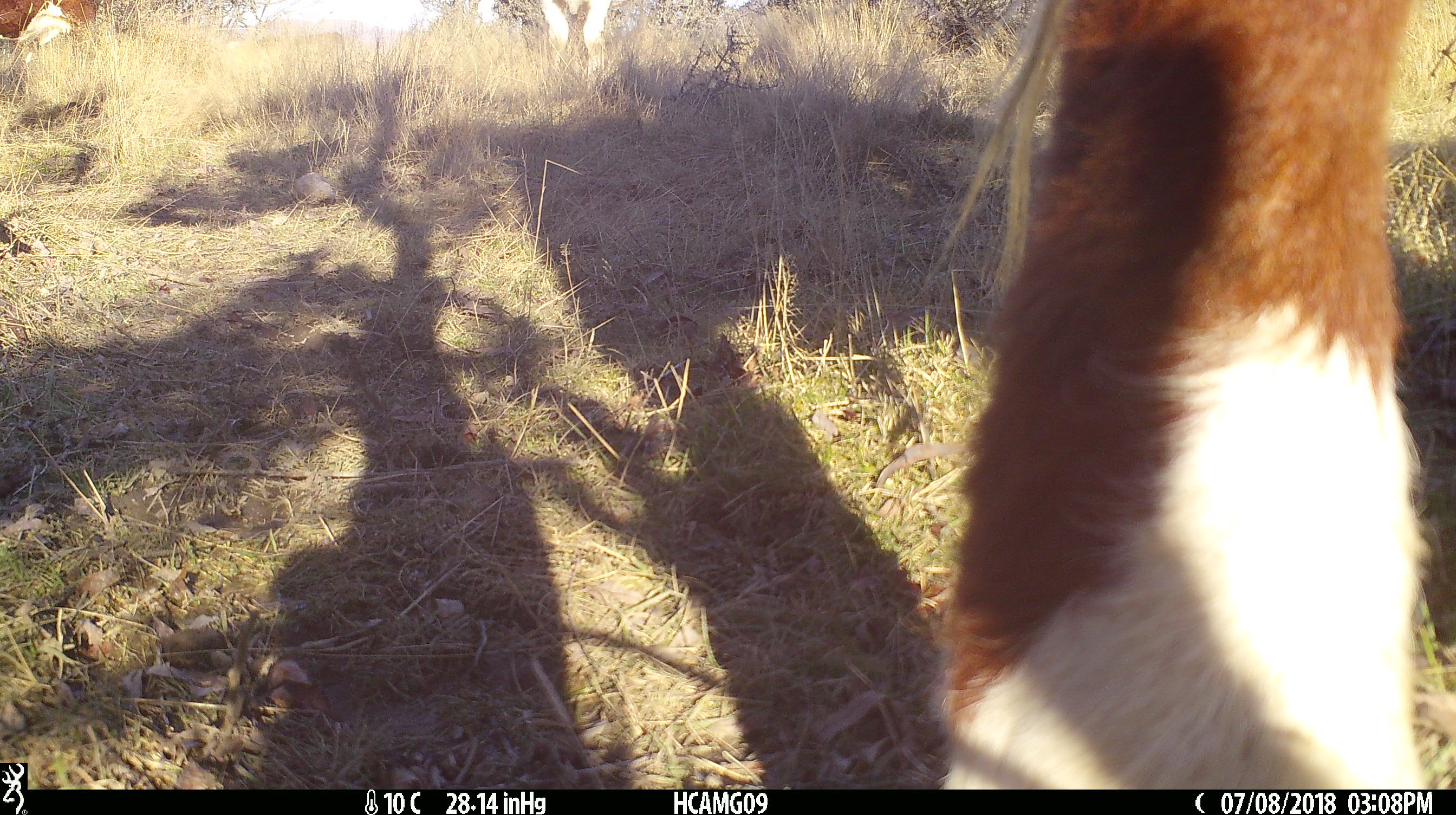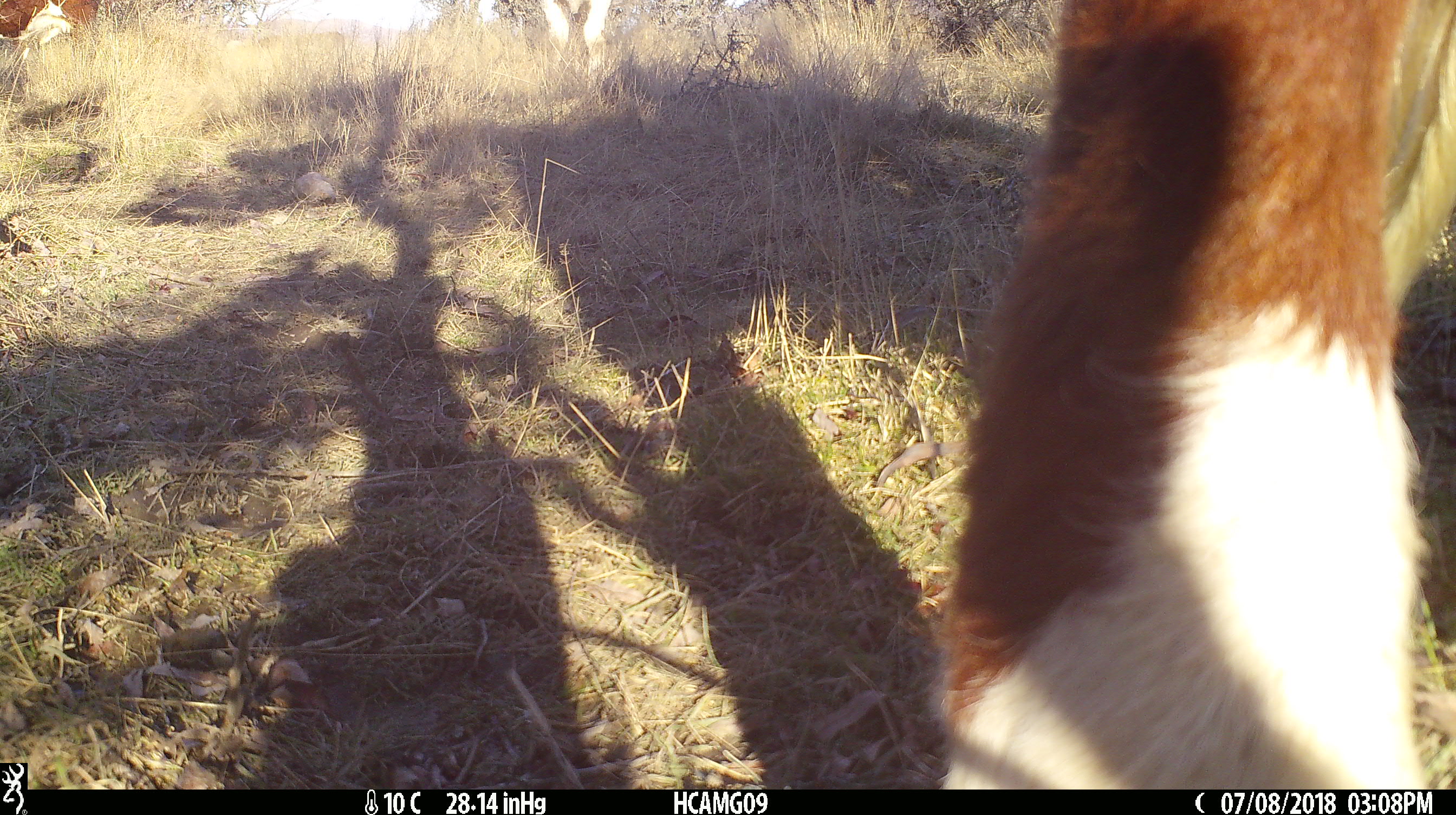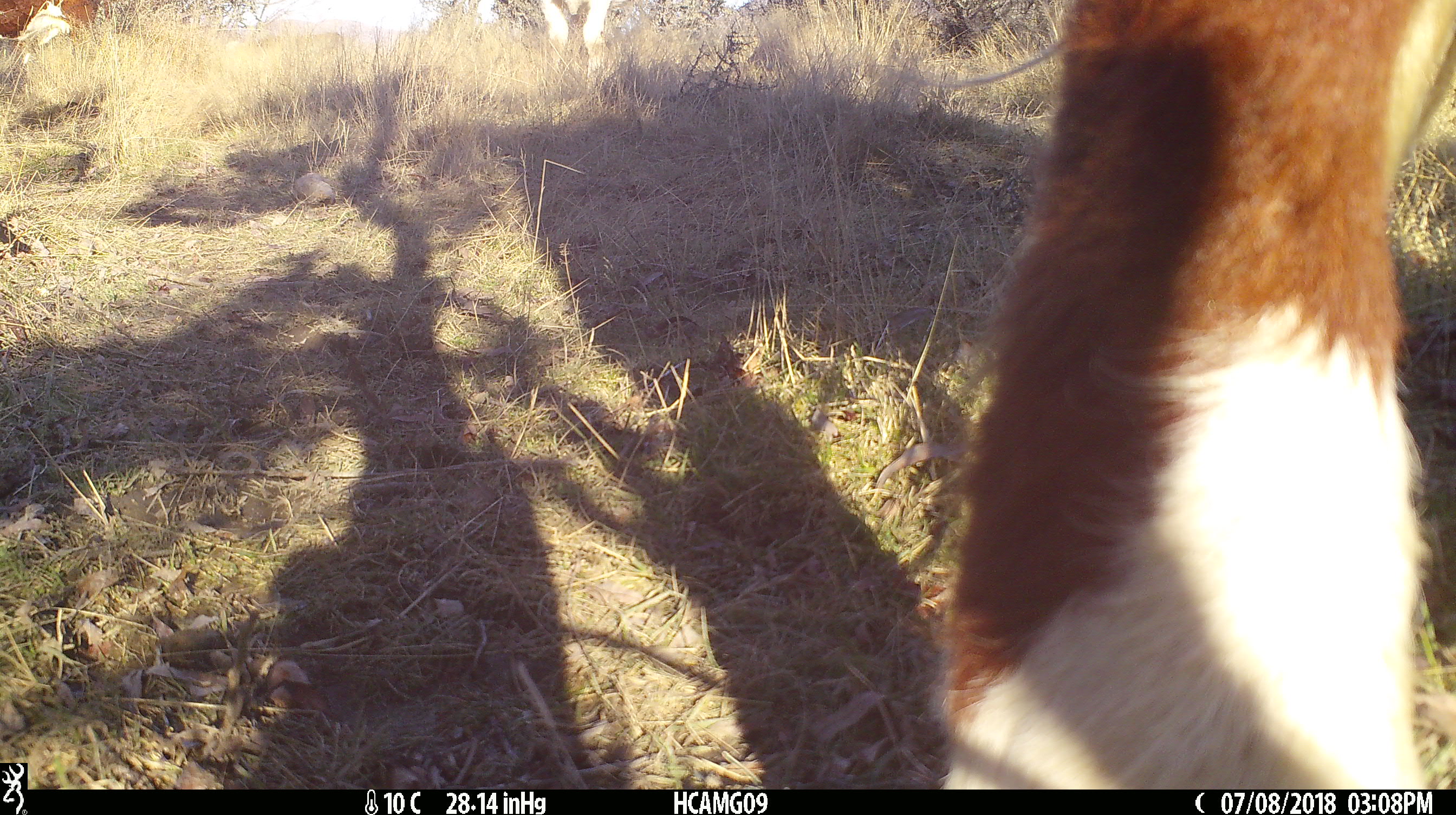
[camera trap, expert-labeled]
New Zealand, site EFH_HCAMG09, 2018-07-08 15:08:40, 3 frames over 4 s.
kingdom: Animalia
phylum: Chordata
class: Mammalia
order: Artiodactyla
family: Bovidae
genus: Bos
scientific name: Bos taurus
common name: domestic cow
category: cow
Cow (domestic cow) (Bos taurus).